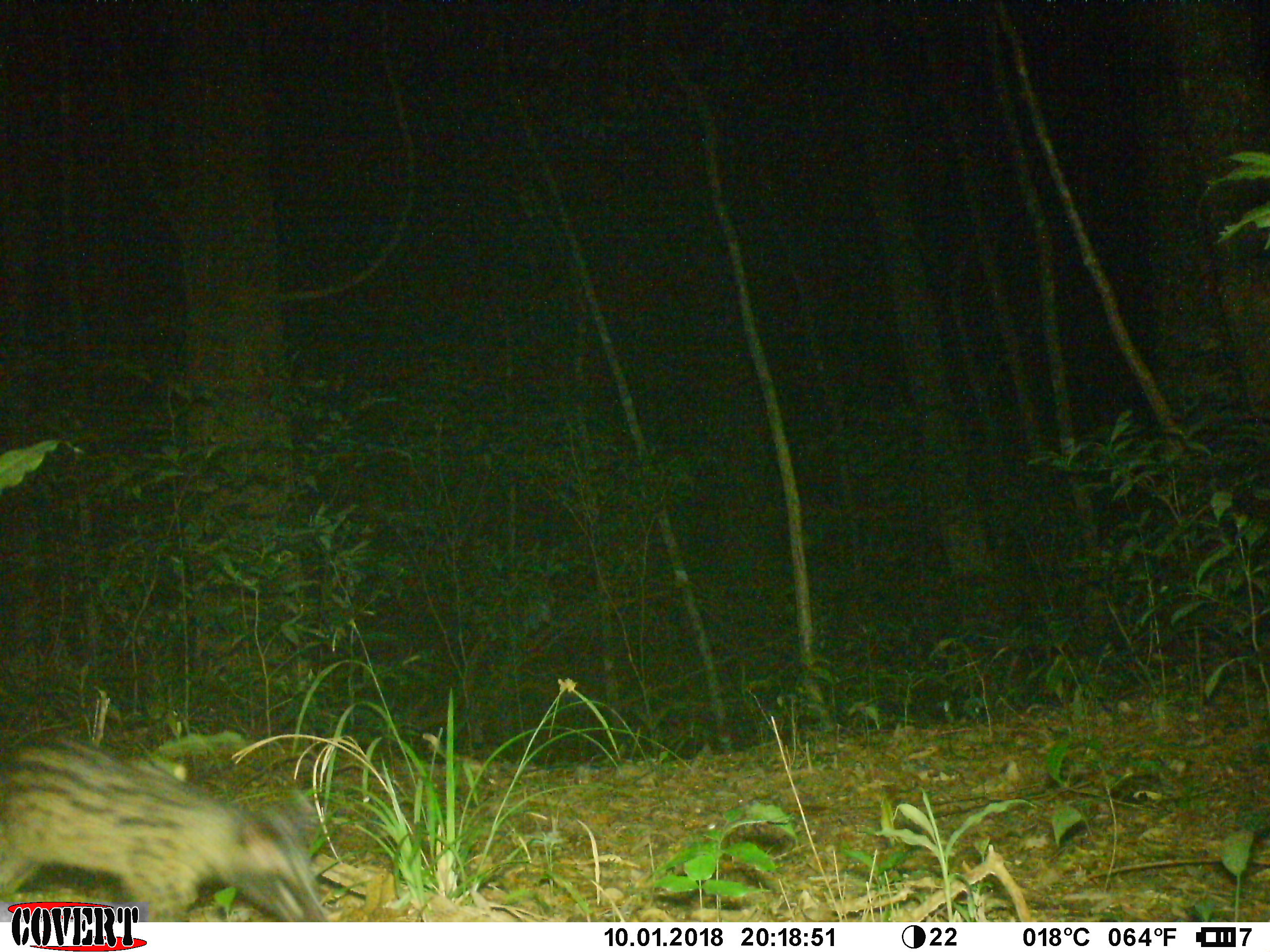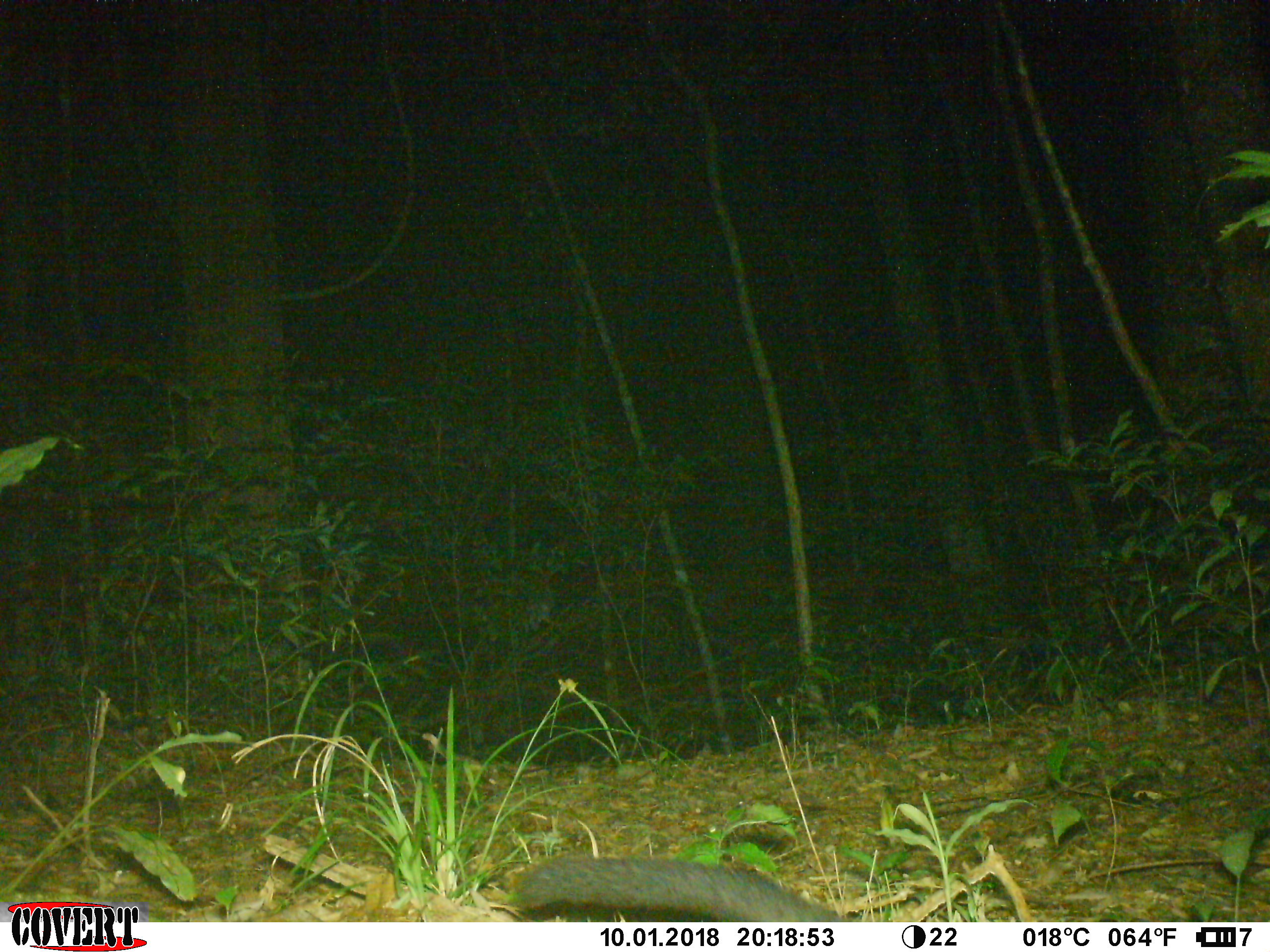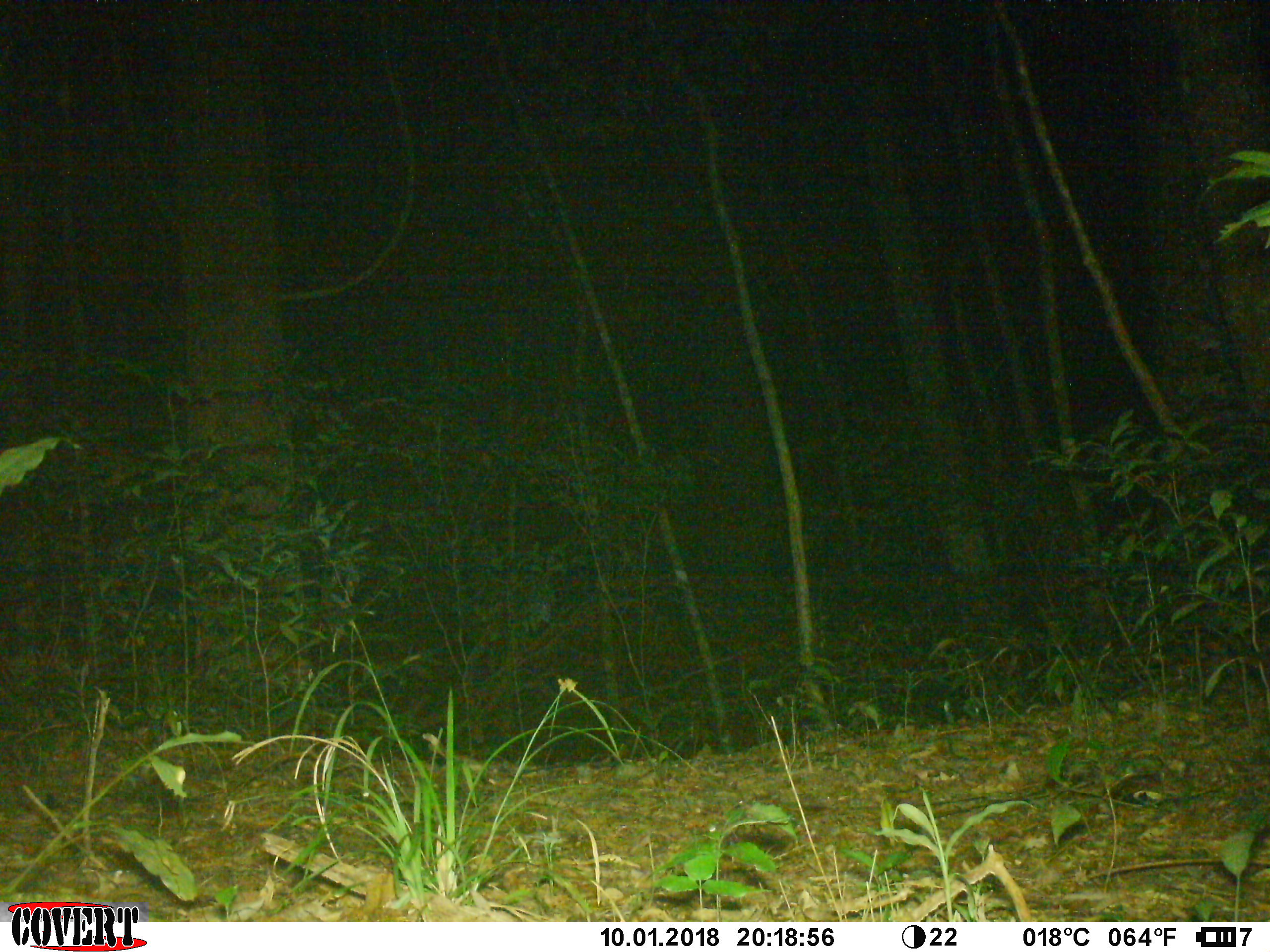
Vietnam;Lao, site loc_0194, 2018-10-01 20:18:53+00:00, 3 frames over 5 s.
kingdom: Animalia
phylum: Chordata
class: Mammalia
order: Carnivora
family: Viverridae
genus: Paradoxurus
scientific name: Paradoxurus hermaphroditus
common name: common palm civet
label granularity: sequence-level